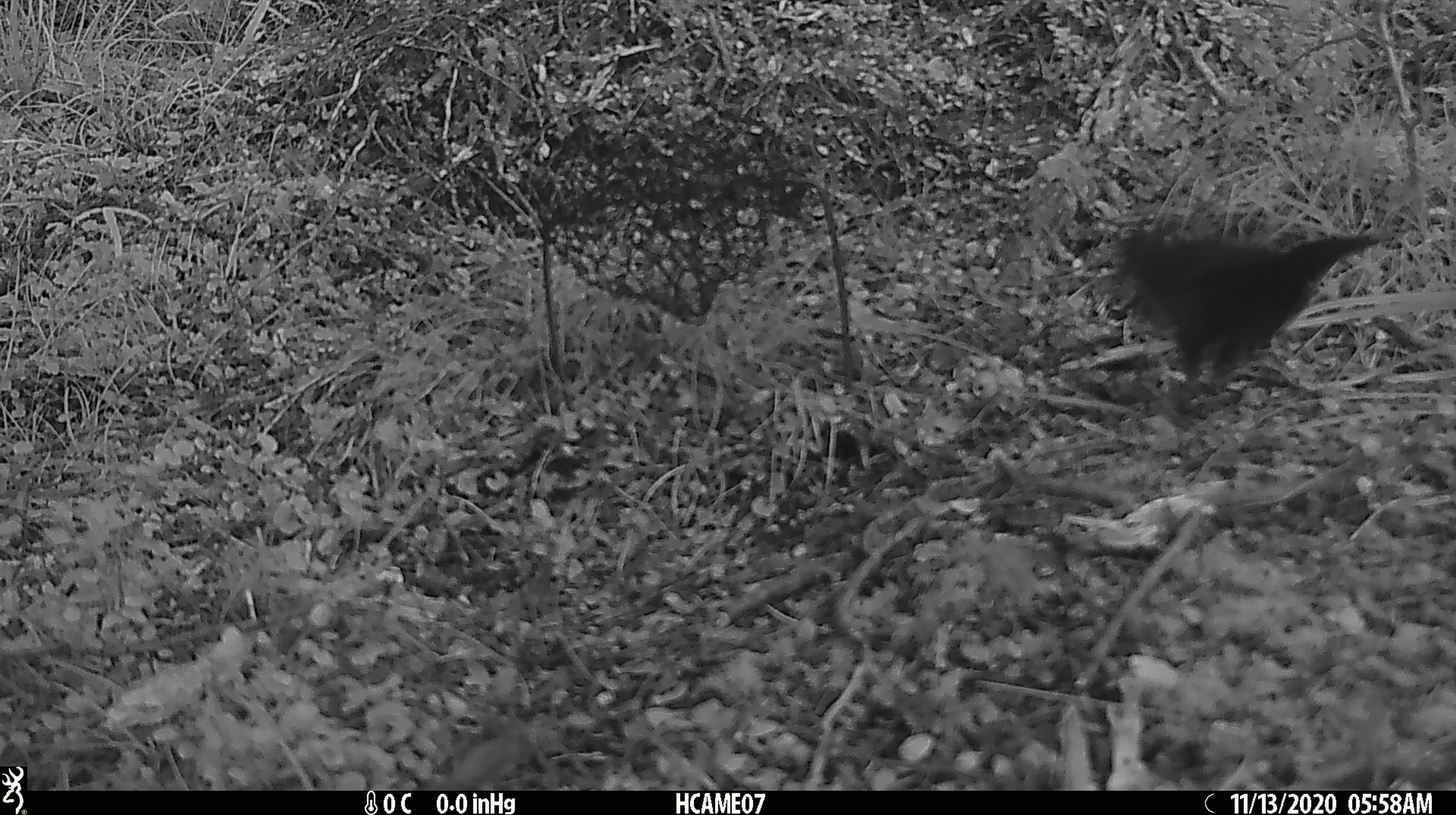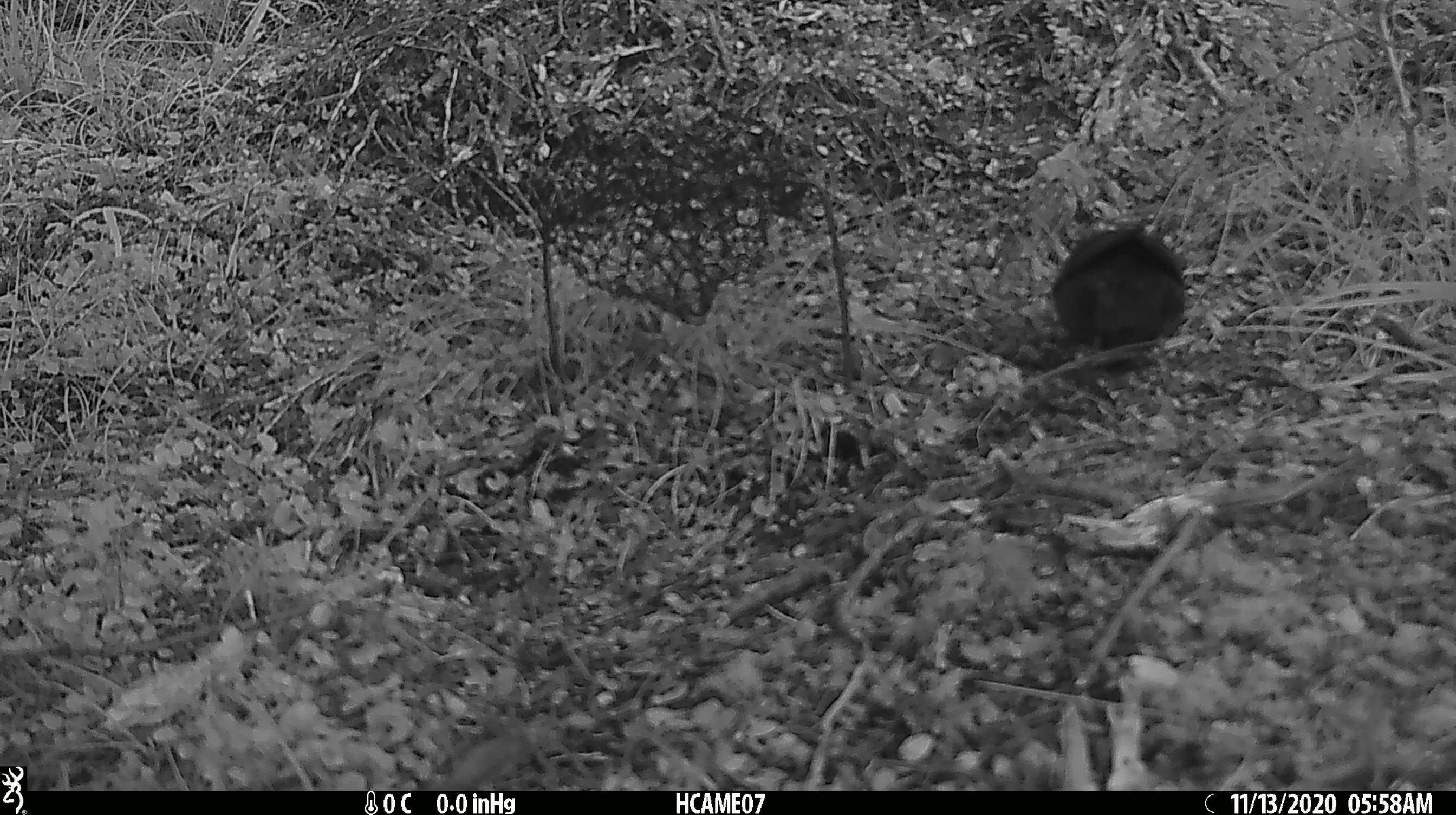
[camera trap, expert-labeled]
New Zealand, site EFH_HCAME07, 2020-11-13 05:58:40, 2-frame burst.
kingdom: Animalia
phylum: Chordata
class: Aves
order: Passeriformes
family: Turdidae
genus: Turdus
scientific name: Turdus merula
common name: eurasian blackbird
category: blackbird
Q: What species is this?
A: Blackbird (eurasian blackbird) (Turdus merula).